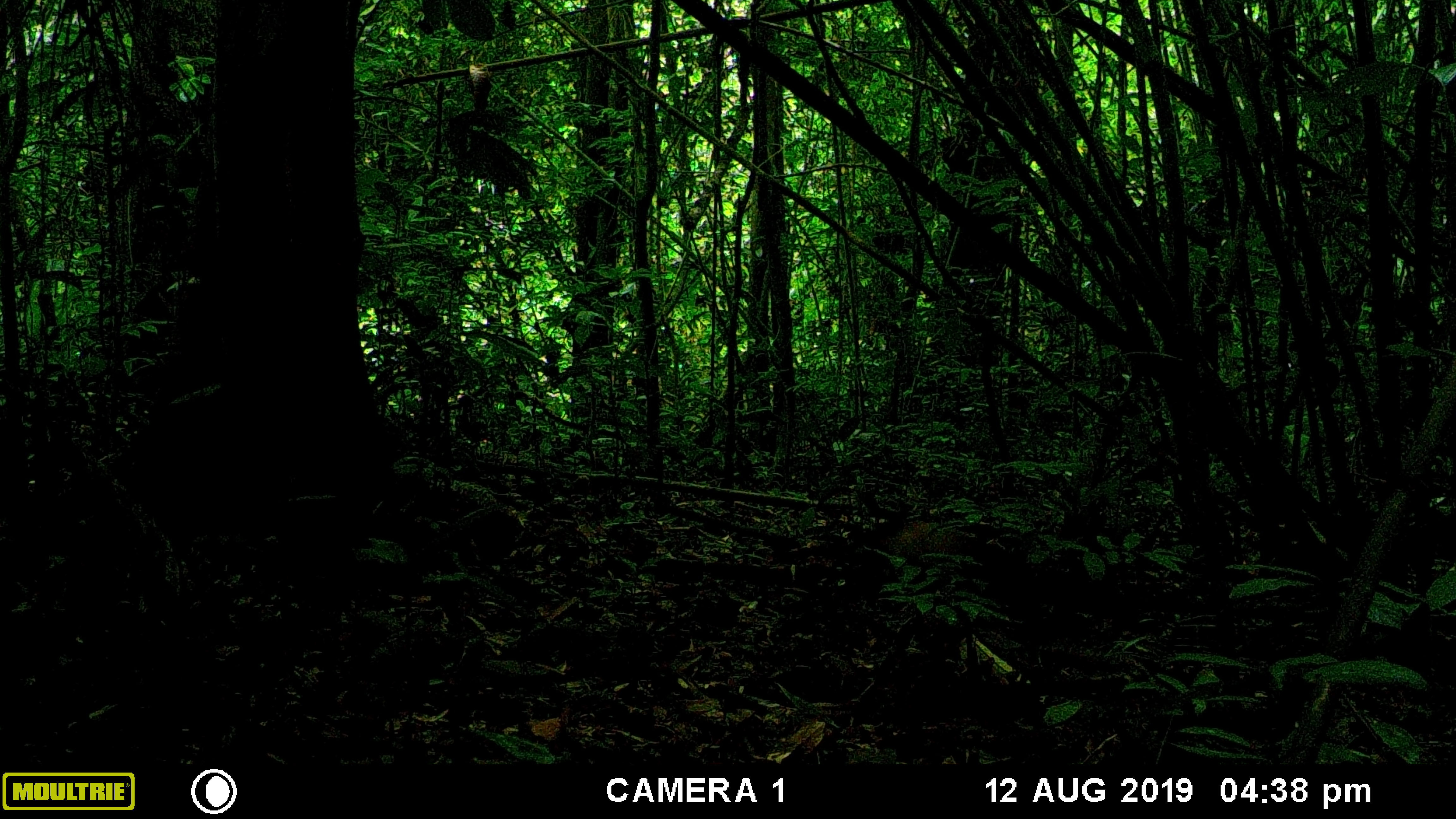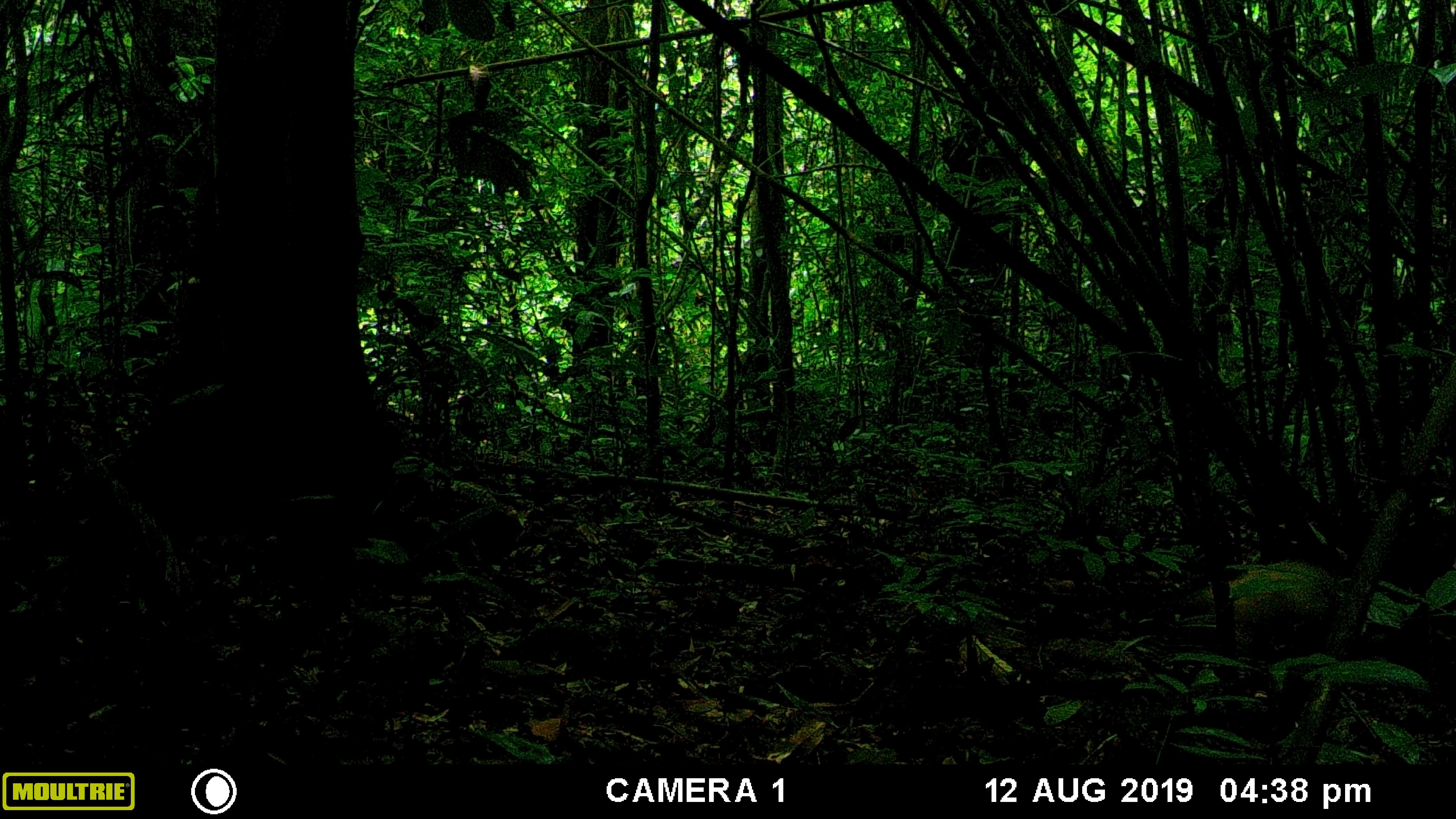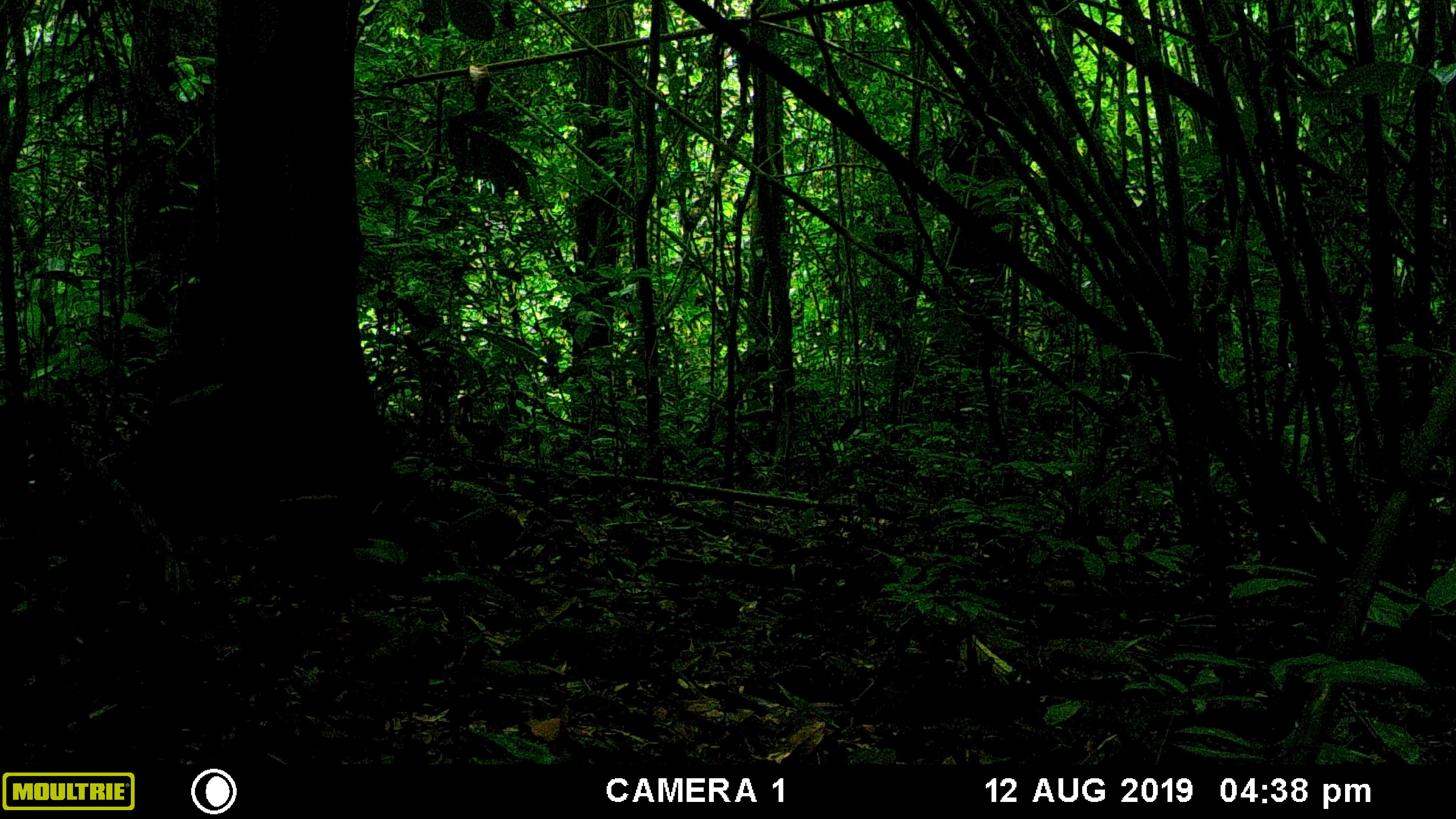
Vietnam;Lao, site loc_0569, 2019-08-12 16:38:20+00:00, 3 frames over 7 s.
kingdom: Animalia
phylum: Chordata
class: Mammalia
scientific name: Mammalia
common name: mammal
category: unidentified small mammal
Unidentified small mammal (mammal) (Mammalia). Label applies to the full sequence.